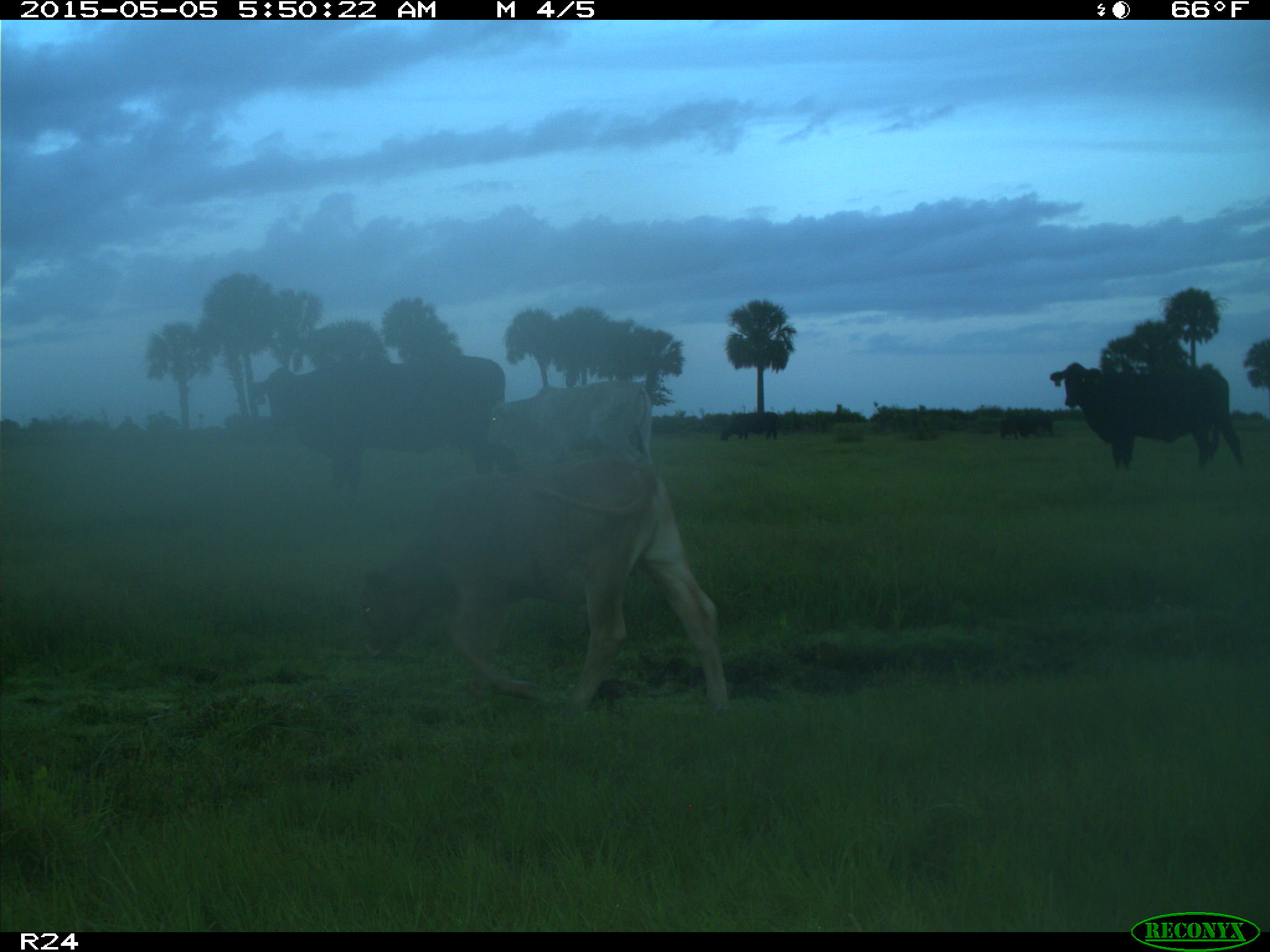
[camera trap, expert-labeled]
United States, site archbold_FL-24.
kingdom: Animalia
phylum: Chordata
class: Mammalia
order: Artiodactyla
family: Bovidae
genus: Bos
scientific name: Bos taurus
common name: domestic cow